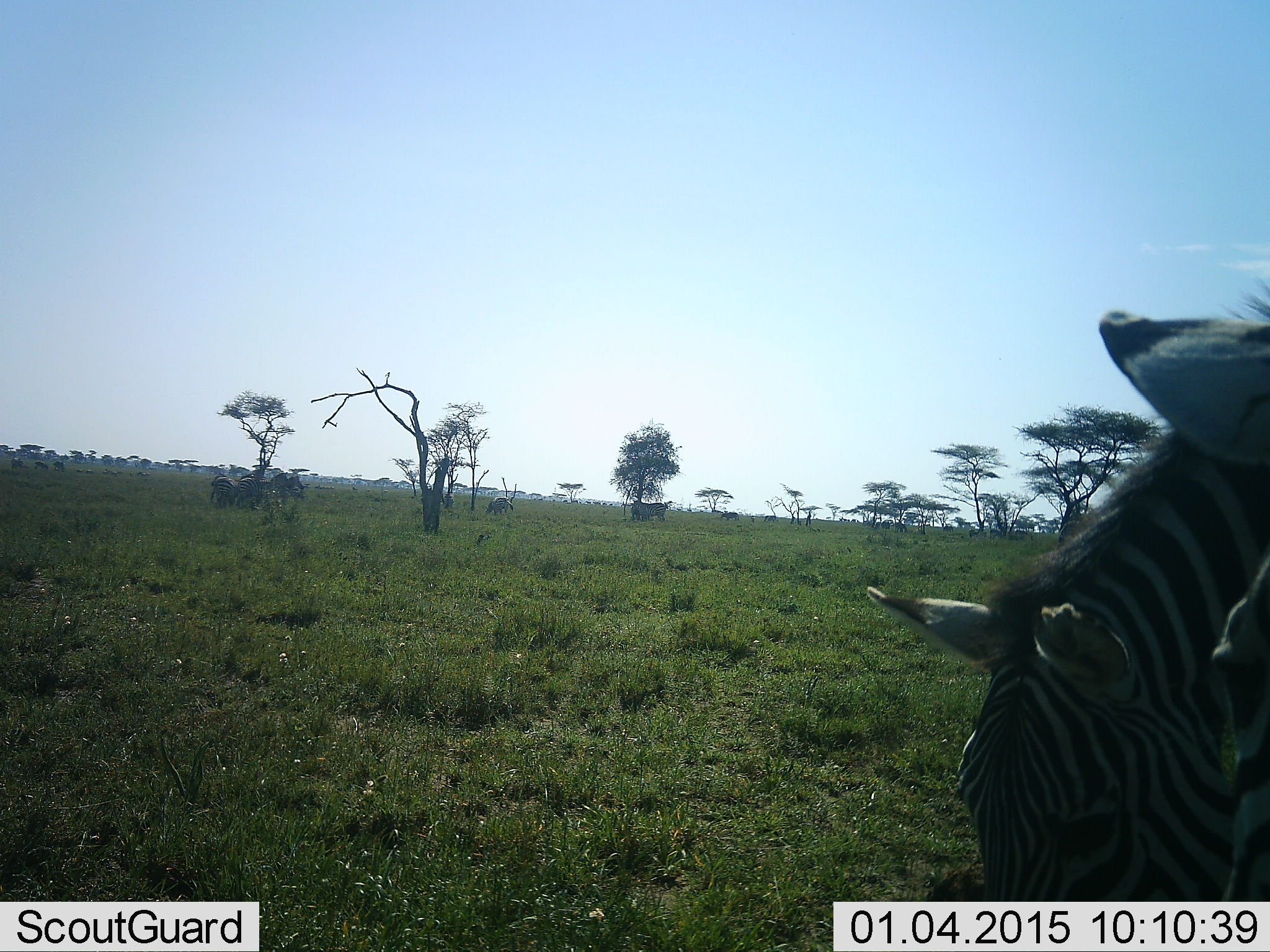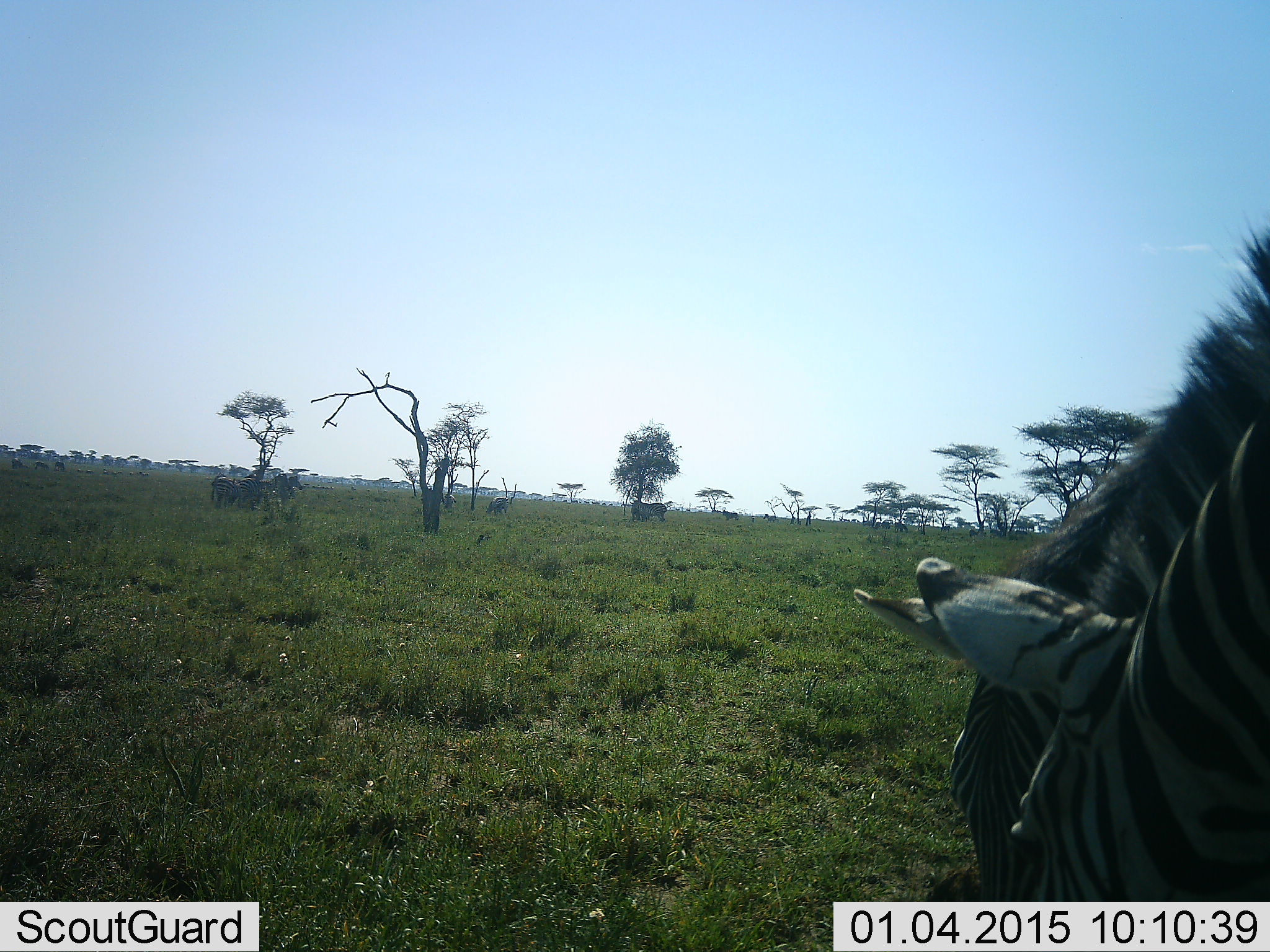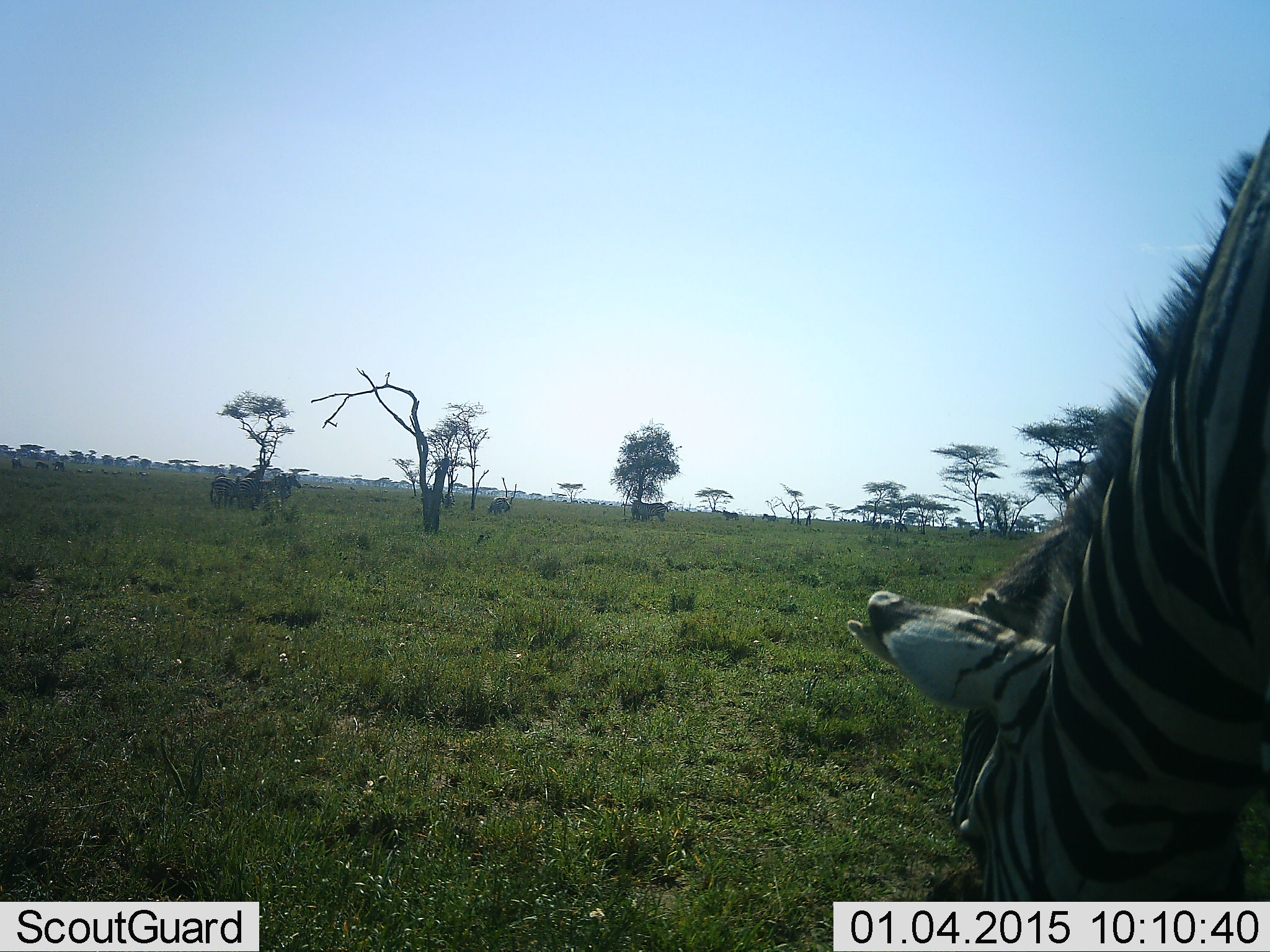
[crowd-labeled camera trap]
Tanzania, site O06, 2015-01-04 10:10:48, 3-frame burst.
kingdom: Animalia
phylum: Chordata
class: Mammalia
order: Perissodactyla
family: Equidae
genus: Equus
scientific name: Equus quagga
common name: plains zebra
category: zebra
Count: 2.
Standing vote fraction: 27%.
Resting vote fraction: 0%.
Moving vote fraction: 9%.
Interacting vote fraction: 0%.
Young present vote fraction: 0%.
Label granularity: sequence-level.